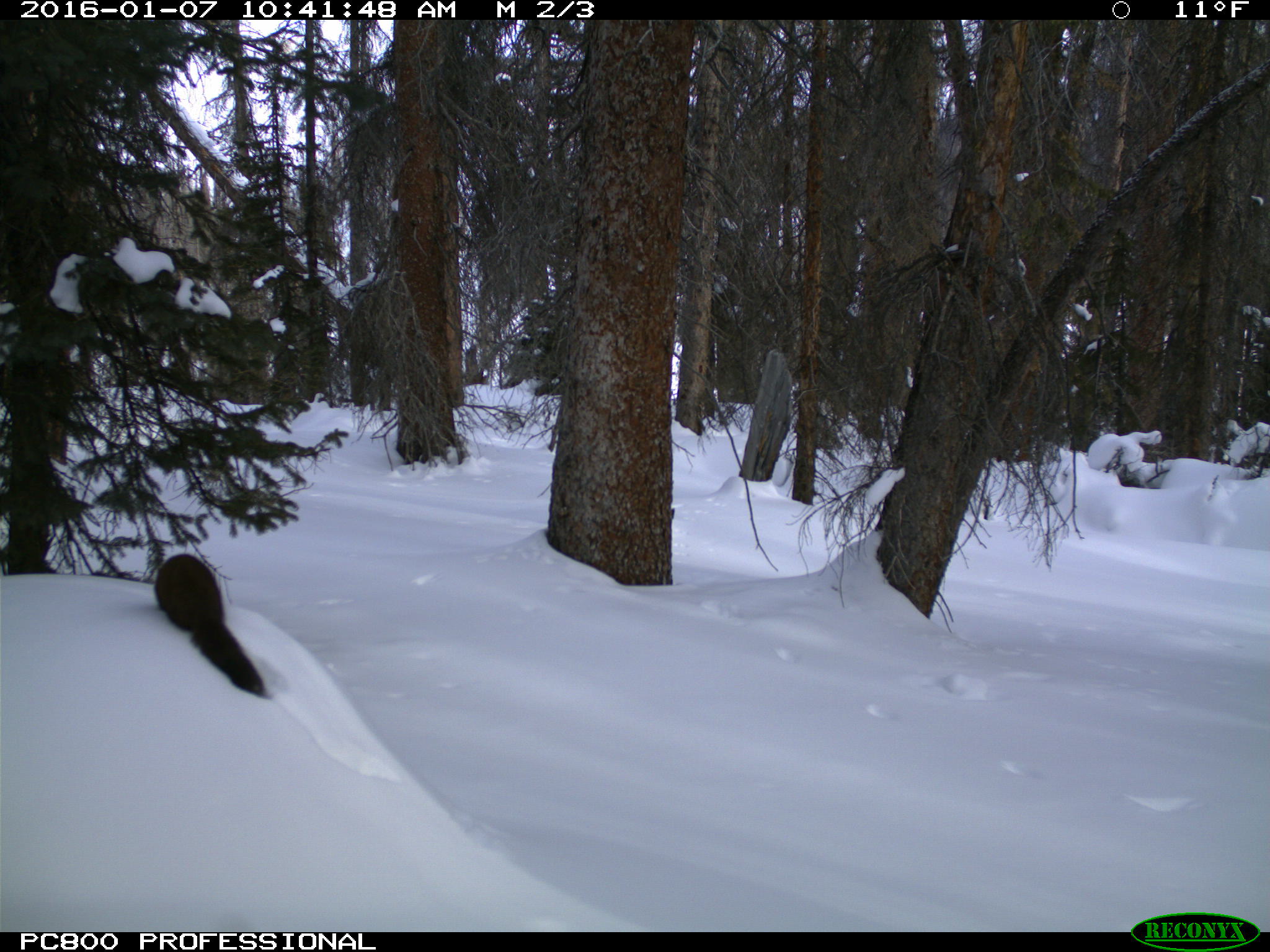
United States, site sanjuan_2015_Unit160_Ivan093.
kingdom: Animalia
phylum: Chordata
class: Mammalia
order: Carnivora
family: Mustelidae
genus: Martes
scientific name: Martes americana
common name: american marten